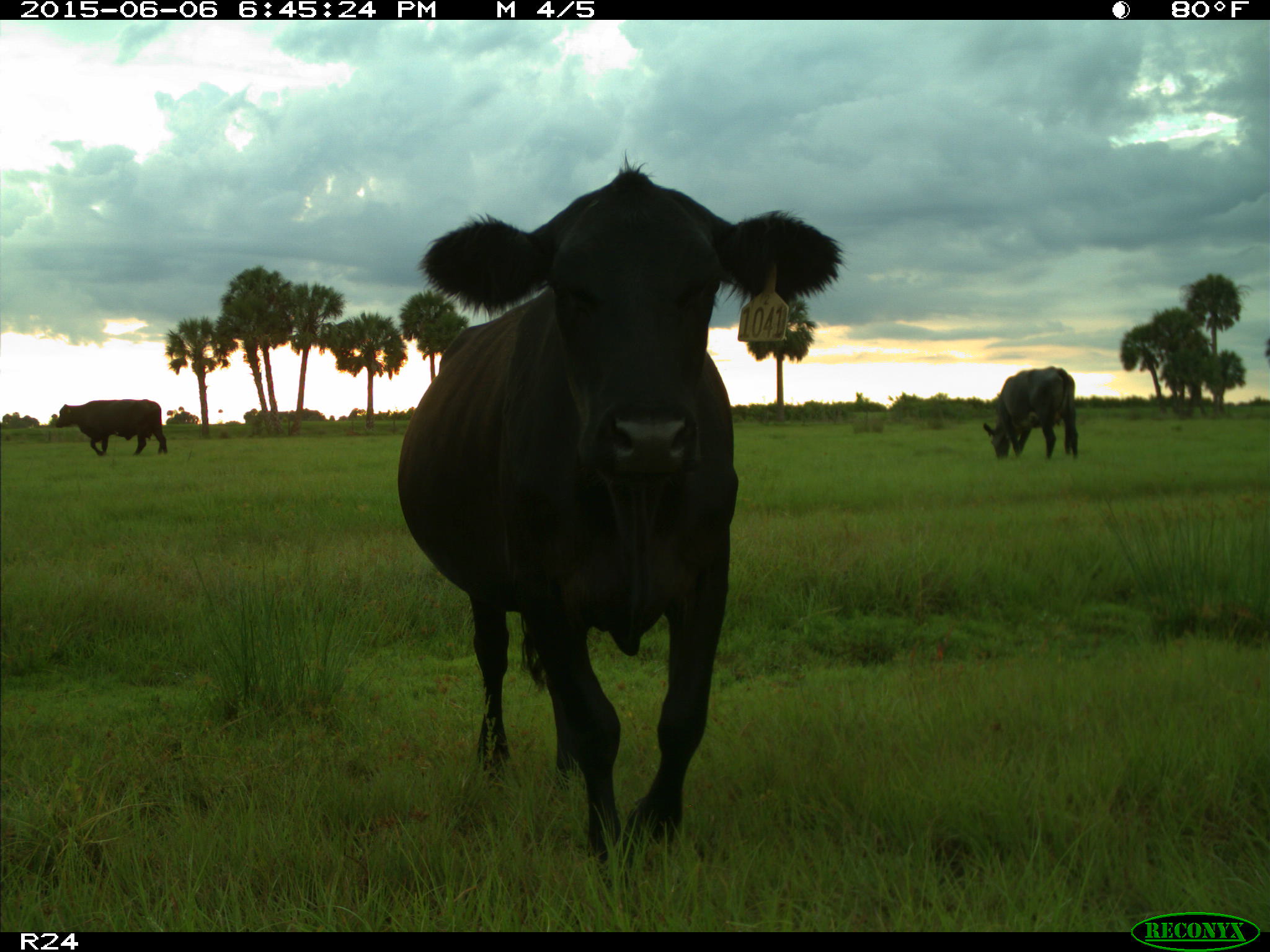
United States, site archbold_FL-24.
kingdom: Animalia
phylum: Chordata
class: Mammalia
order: Artiodactyla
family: Bovidae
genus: Bos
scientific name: Bos taurus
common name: domestic cow